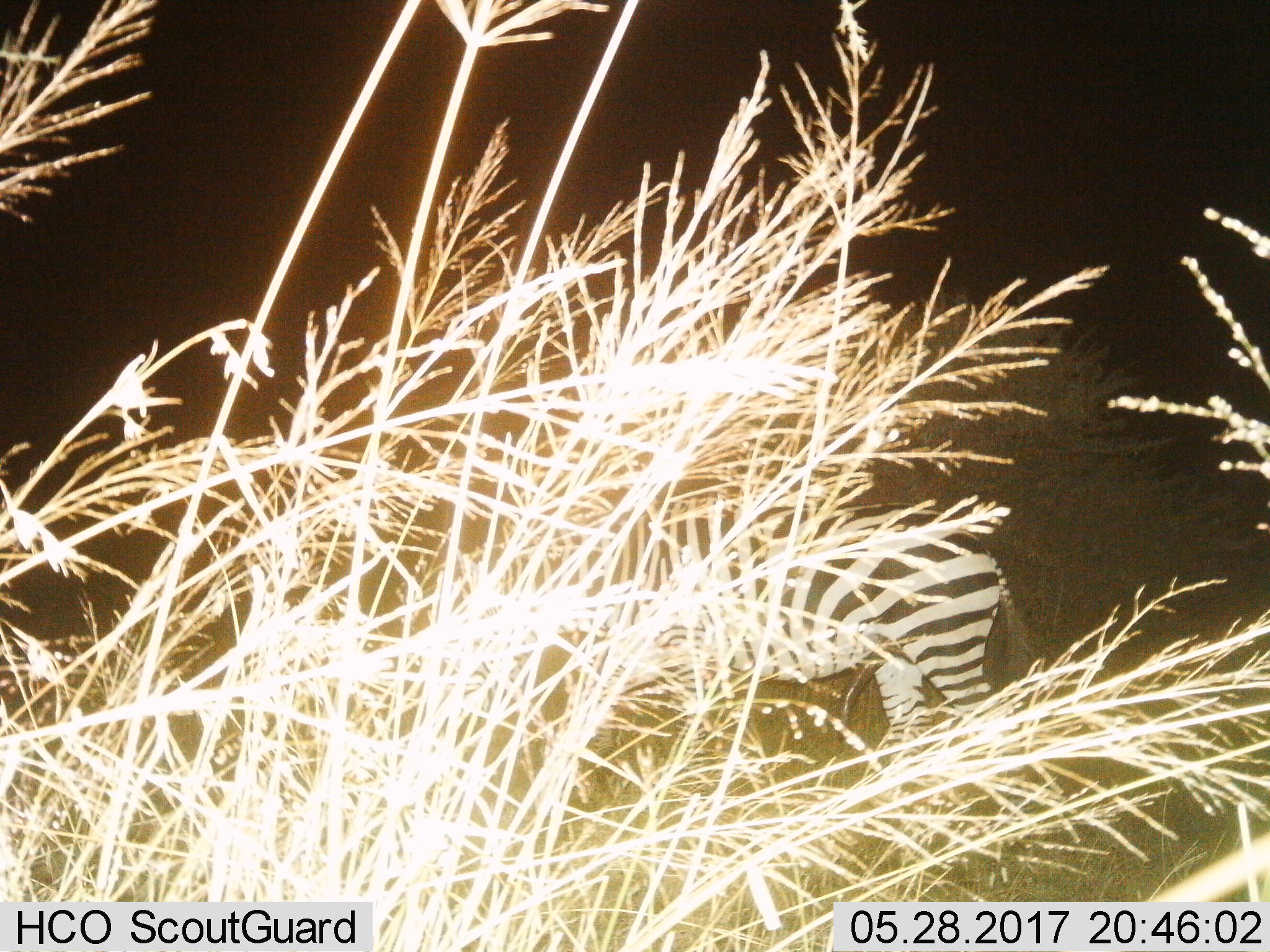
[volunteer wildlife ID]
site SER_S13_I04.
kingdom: Animalia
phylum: Chordata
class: Mammalia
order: Perissodactyla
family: Equidae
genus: Equus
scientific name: Equus quagga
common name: plains zebra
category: zebraplains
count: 1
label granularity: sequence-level